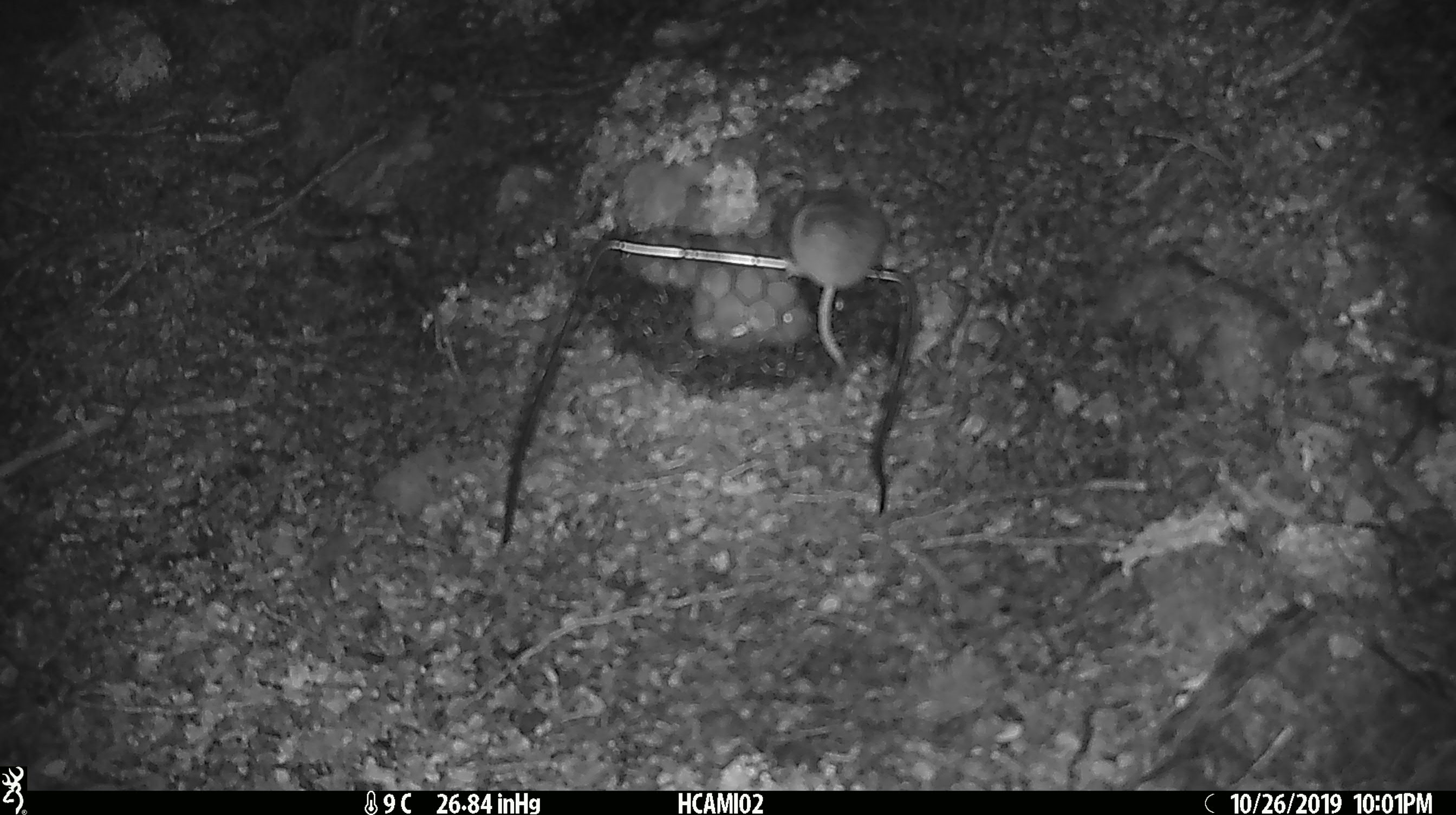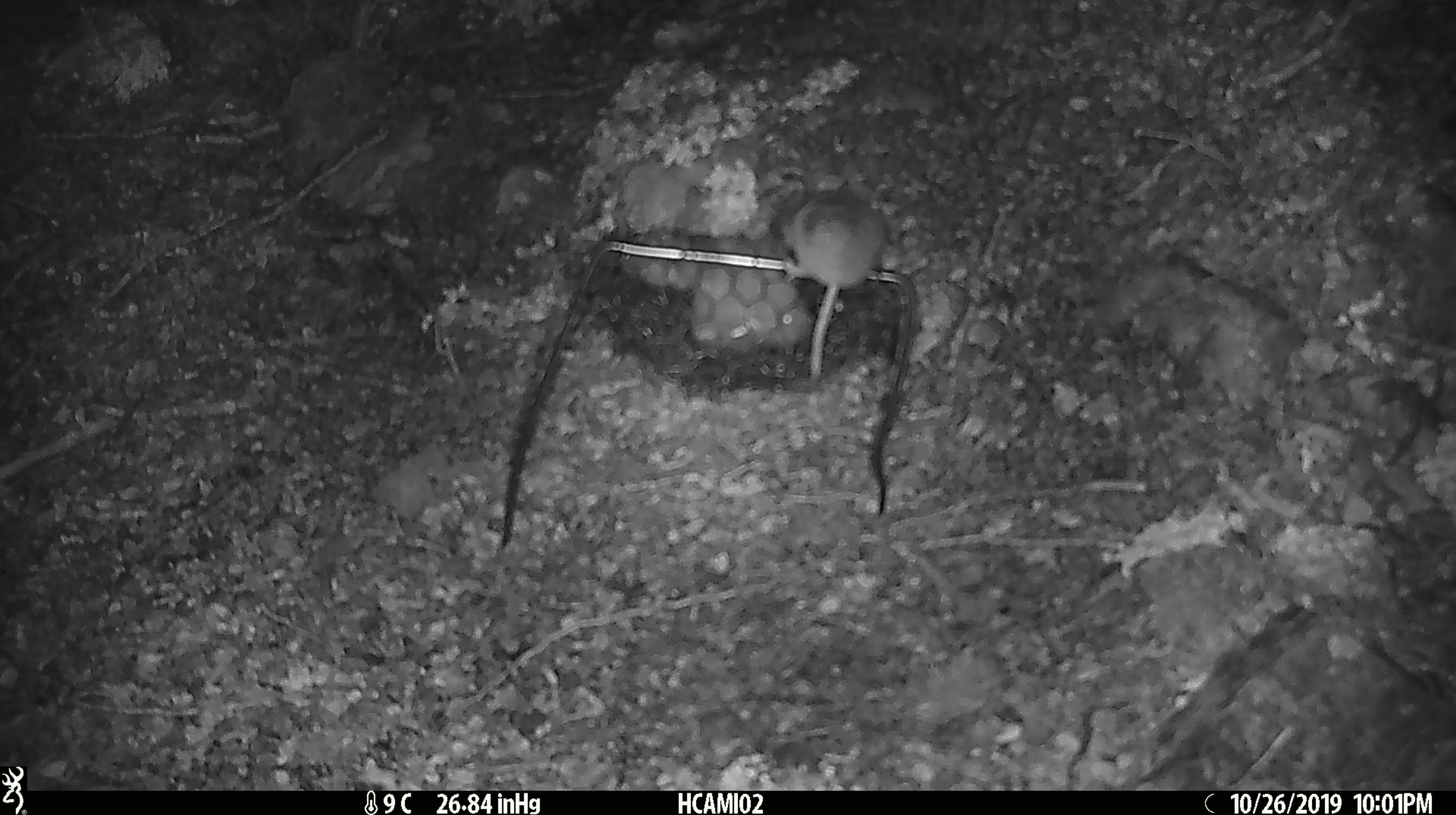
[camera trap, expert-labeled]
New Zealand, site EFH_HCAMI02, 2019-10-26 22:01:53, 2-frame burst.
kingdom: Animalia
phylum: Chordata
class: Mammalia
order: Rodentia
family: Muridae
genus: Mus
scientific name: Mus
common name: mouse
Mouse (Mus).